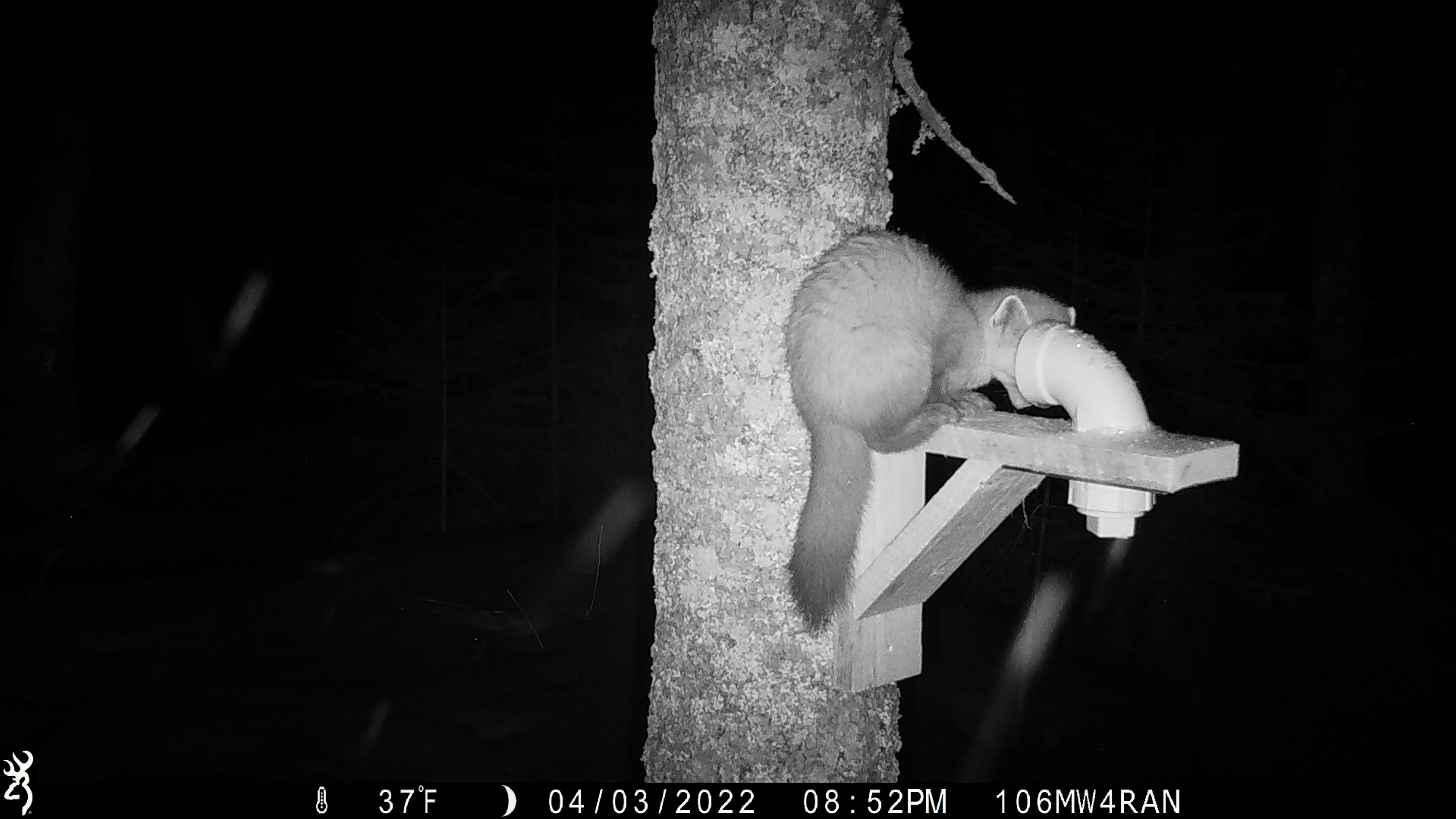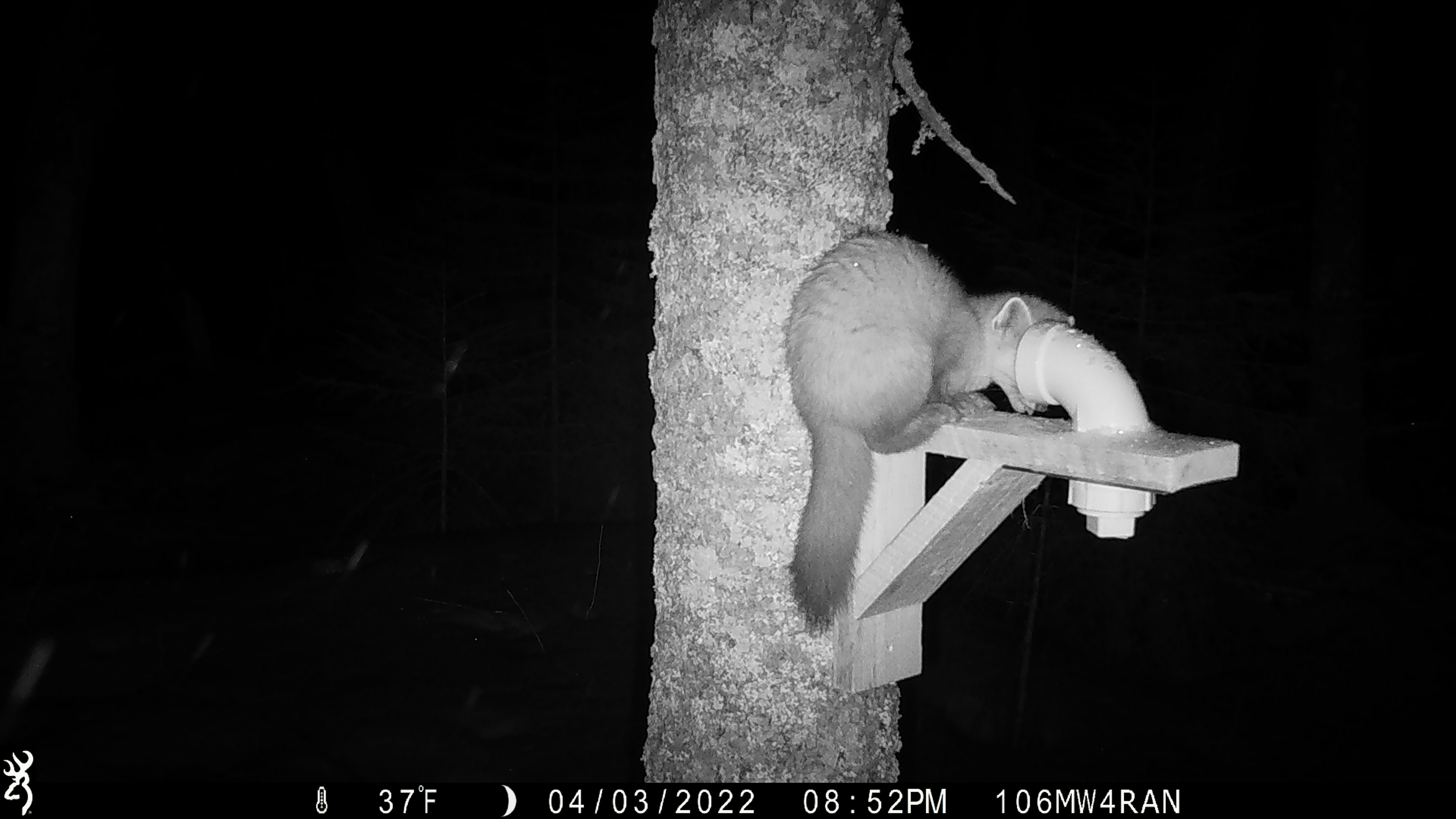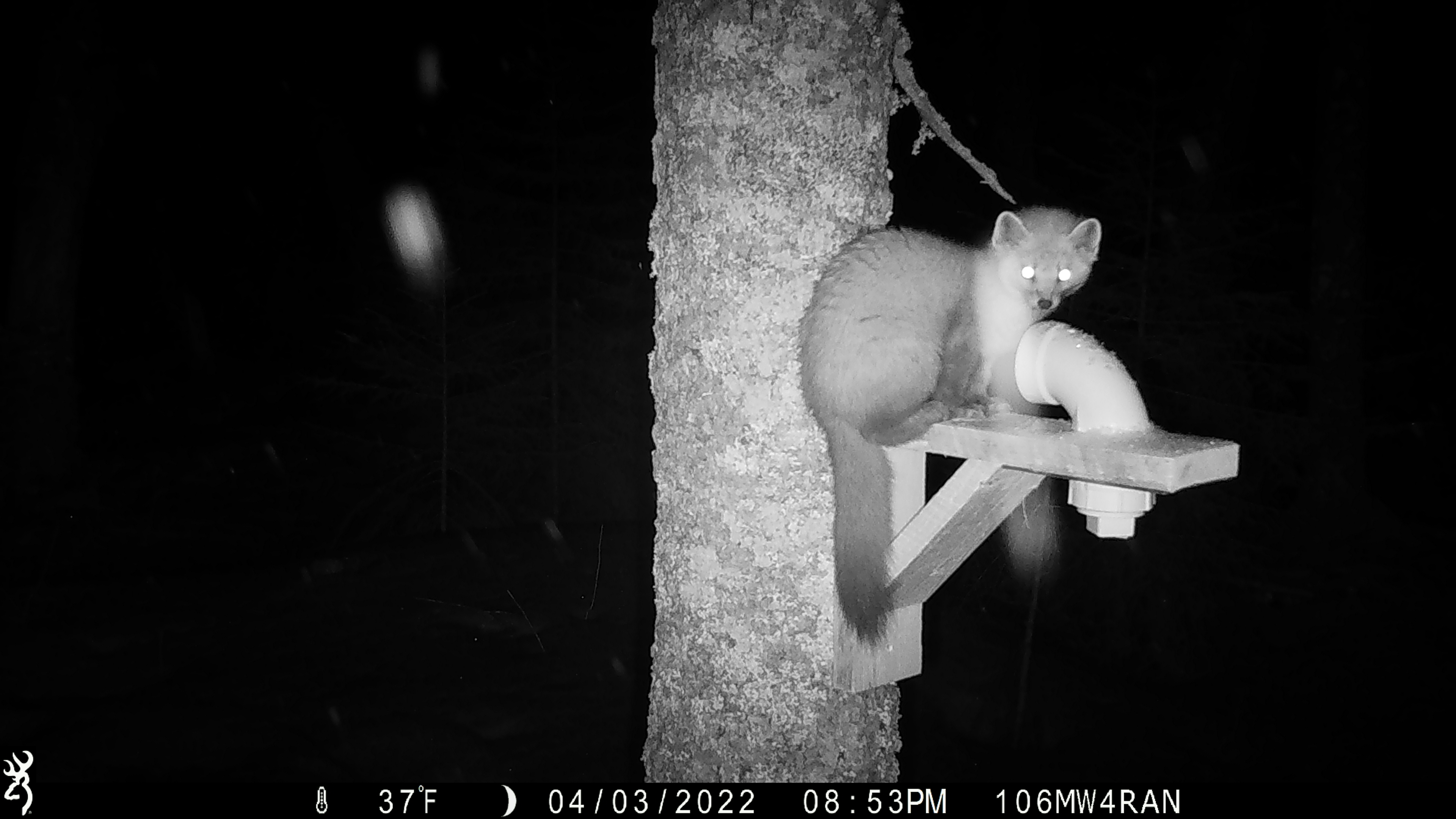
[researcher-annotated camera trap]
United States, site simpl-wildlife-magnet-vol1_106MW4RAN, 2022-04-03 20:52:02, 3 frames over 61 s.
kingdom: Animalia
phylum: Chordata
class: Mammalia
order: Carnivora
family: Mustelidae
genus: Martes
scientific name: Martes americana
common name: american marten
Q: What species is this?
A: American marten (Martes americana).